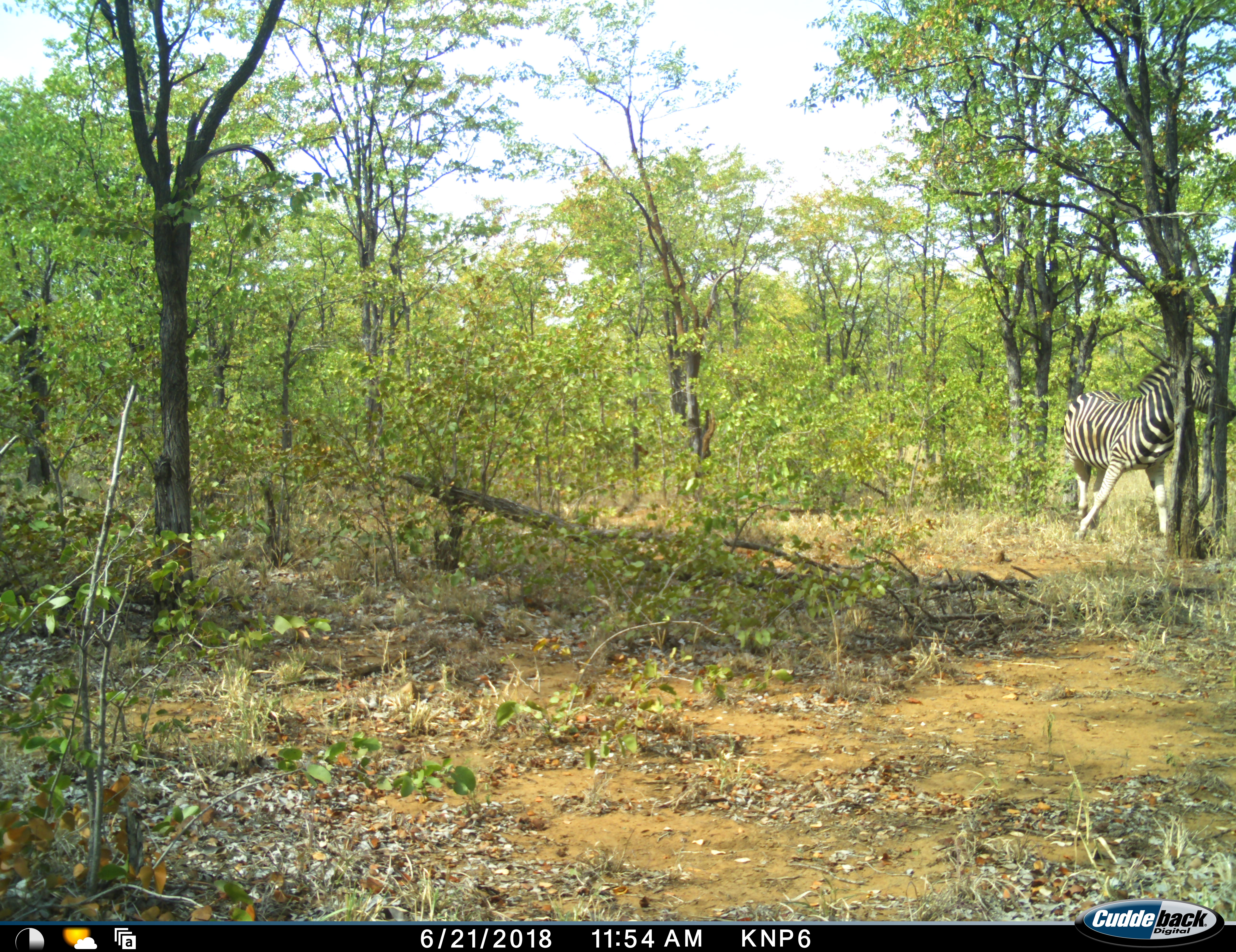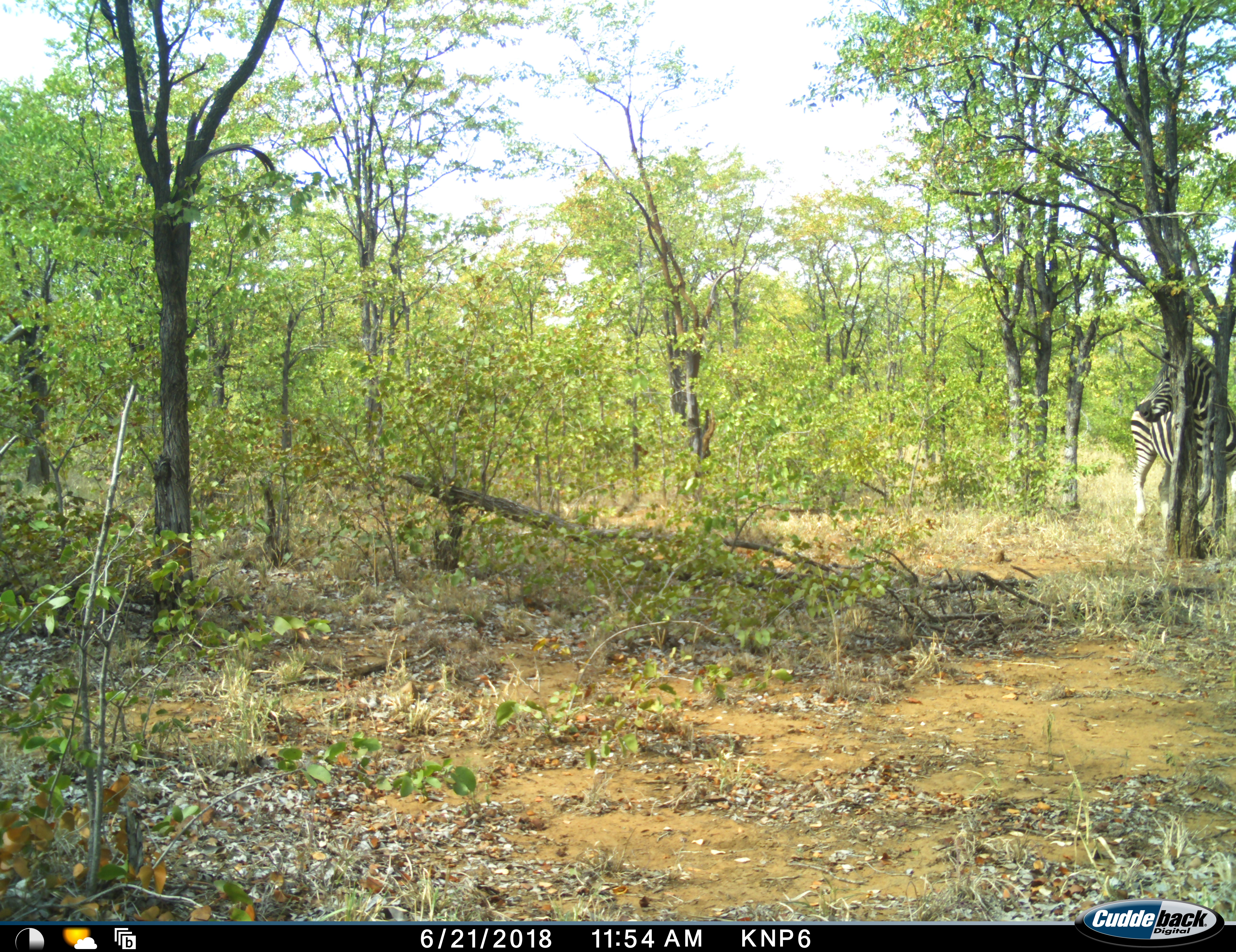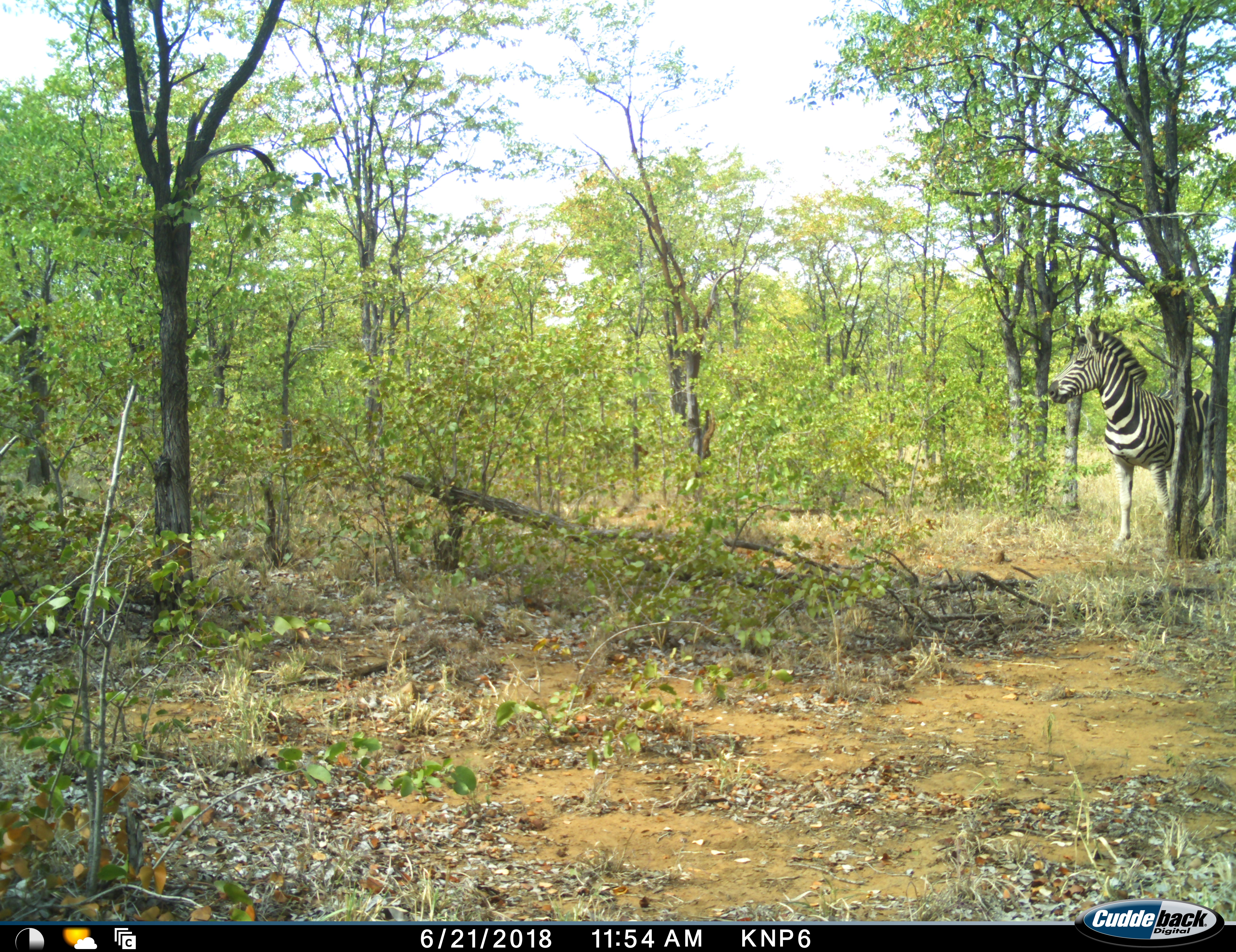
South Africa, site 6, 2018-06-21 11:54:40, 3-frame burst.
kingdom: Animalia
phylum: Chordata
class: Mammalia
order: Perissodactyla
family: Equidae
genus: Equus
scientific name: Equus quagga burchellii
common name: burchell's zebra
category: zebraburchells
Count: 1.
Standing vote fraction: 40%.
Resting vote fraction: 0%.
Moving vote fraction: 70%.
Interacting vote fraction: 0%.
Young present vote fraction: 0%.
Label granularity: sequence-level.